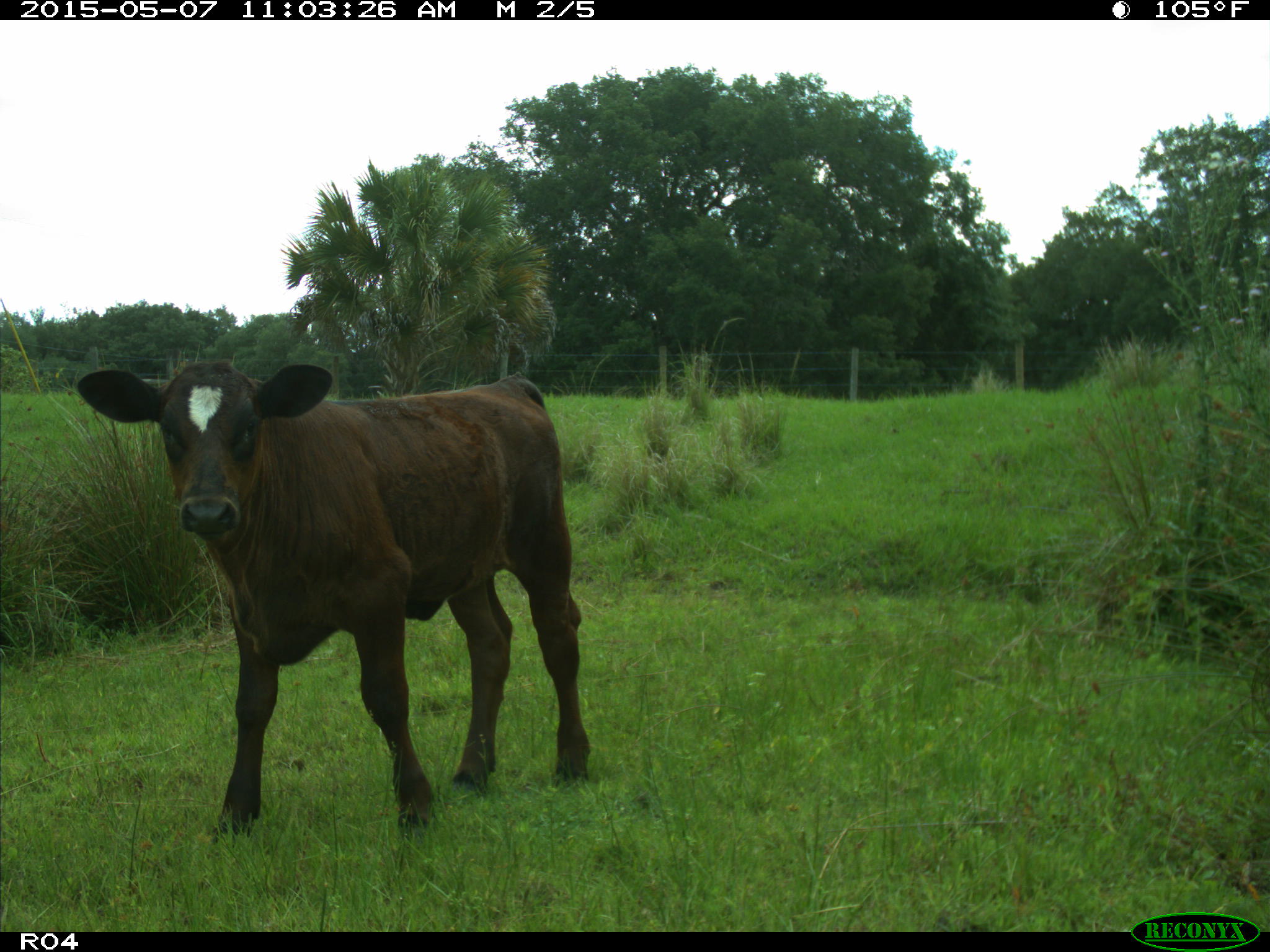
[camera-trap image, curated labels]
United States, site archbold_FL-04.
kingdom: Animalia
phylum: Chordata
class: Mammalia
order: Artiodactyla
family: Bovidae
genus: Bos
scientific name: Bos taurus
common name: domestic cow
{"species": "Bos taurus (domestic cow)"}